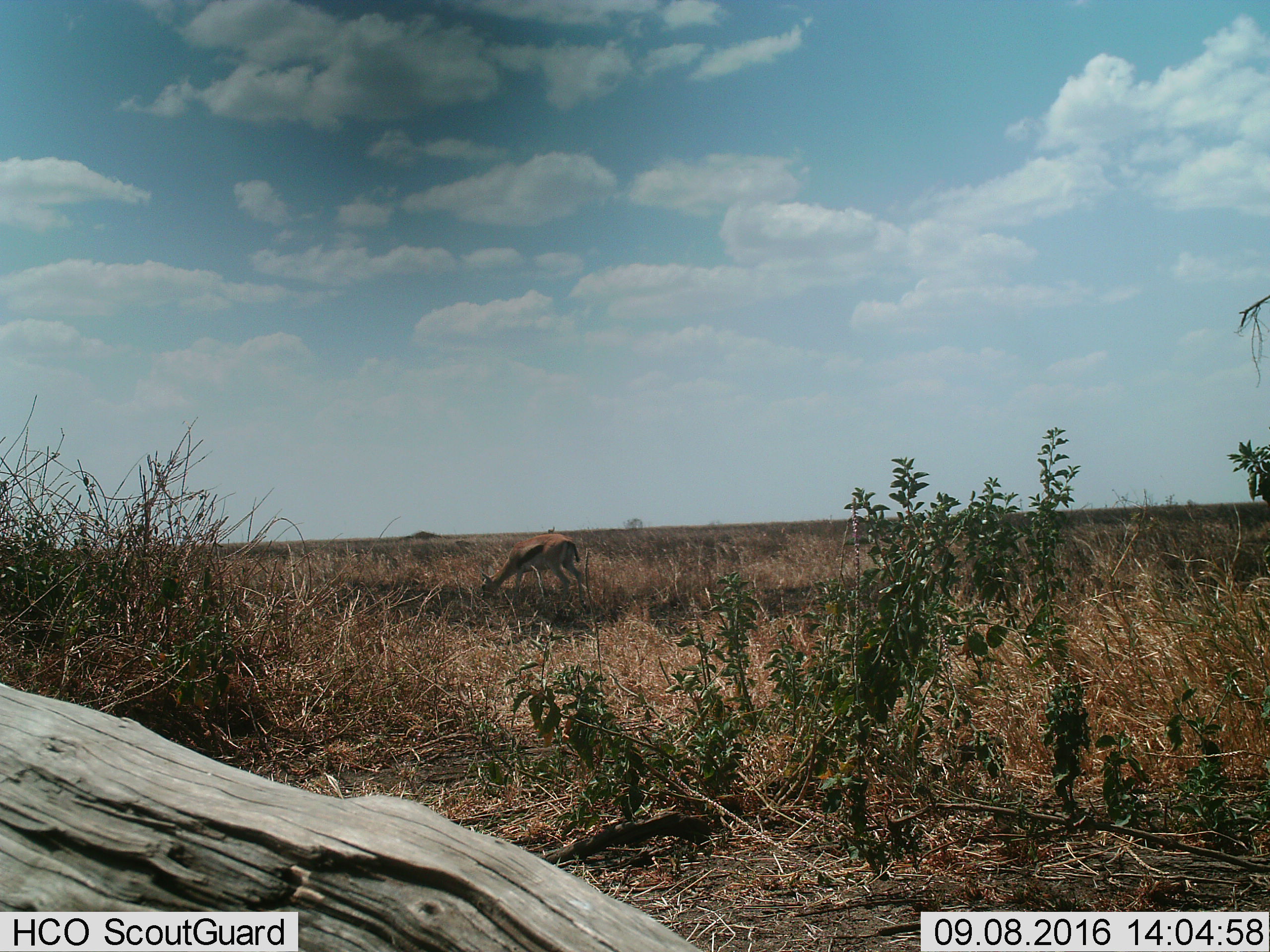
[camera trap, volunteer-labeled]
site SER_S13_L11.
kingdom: Animalia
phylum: Chordata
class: Mammalia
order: Artiodactyla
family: Bovidae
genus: Eudorcas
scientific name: Eudorcas thomsonii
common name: thomson's gazelle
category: gazellethomsons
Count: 1.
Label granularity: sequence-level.